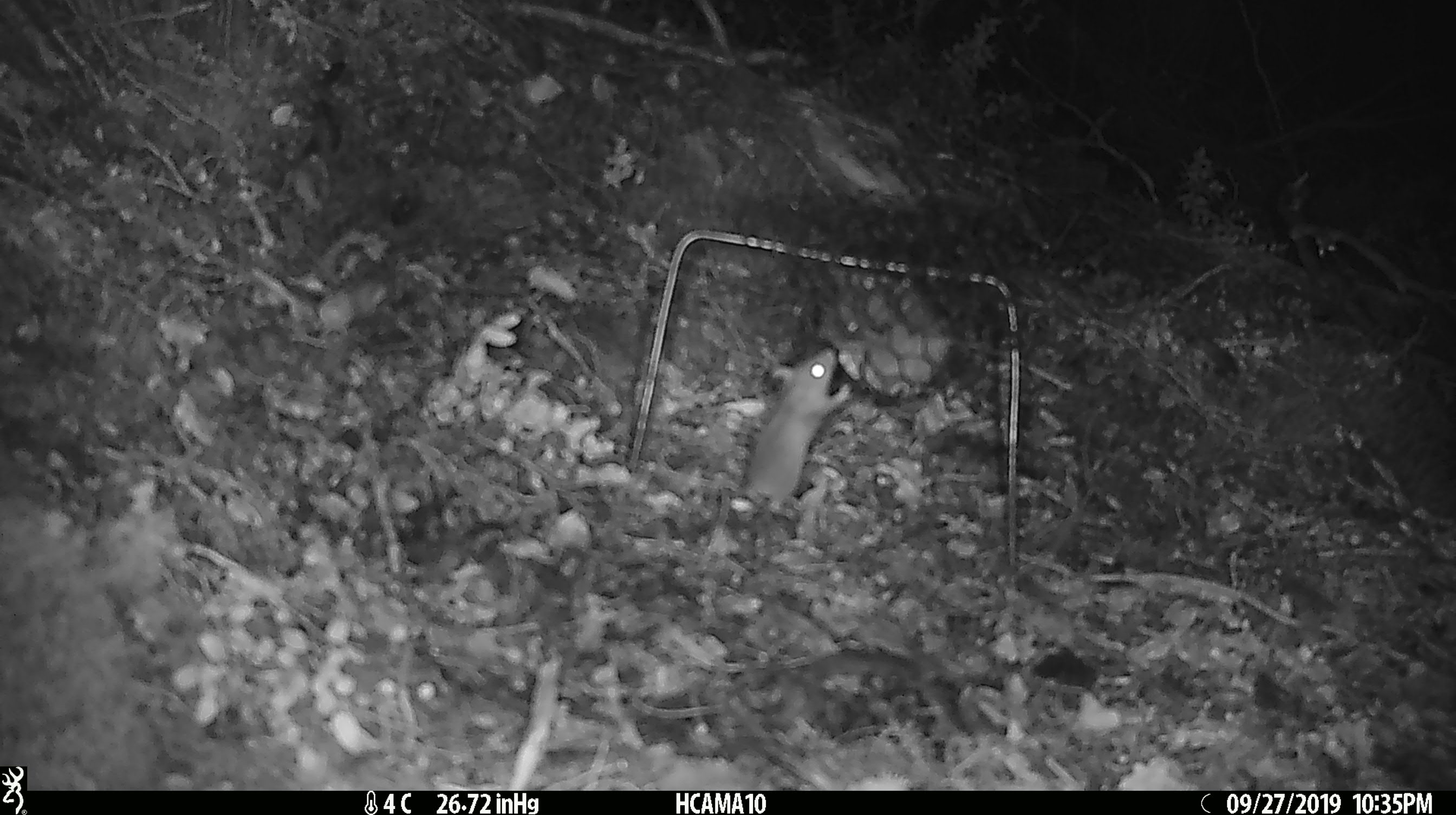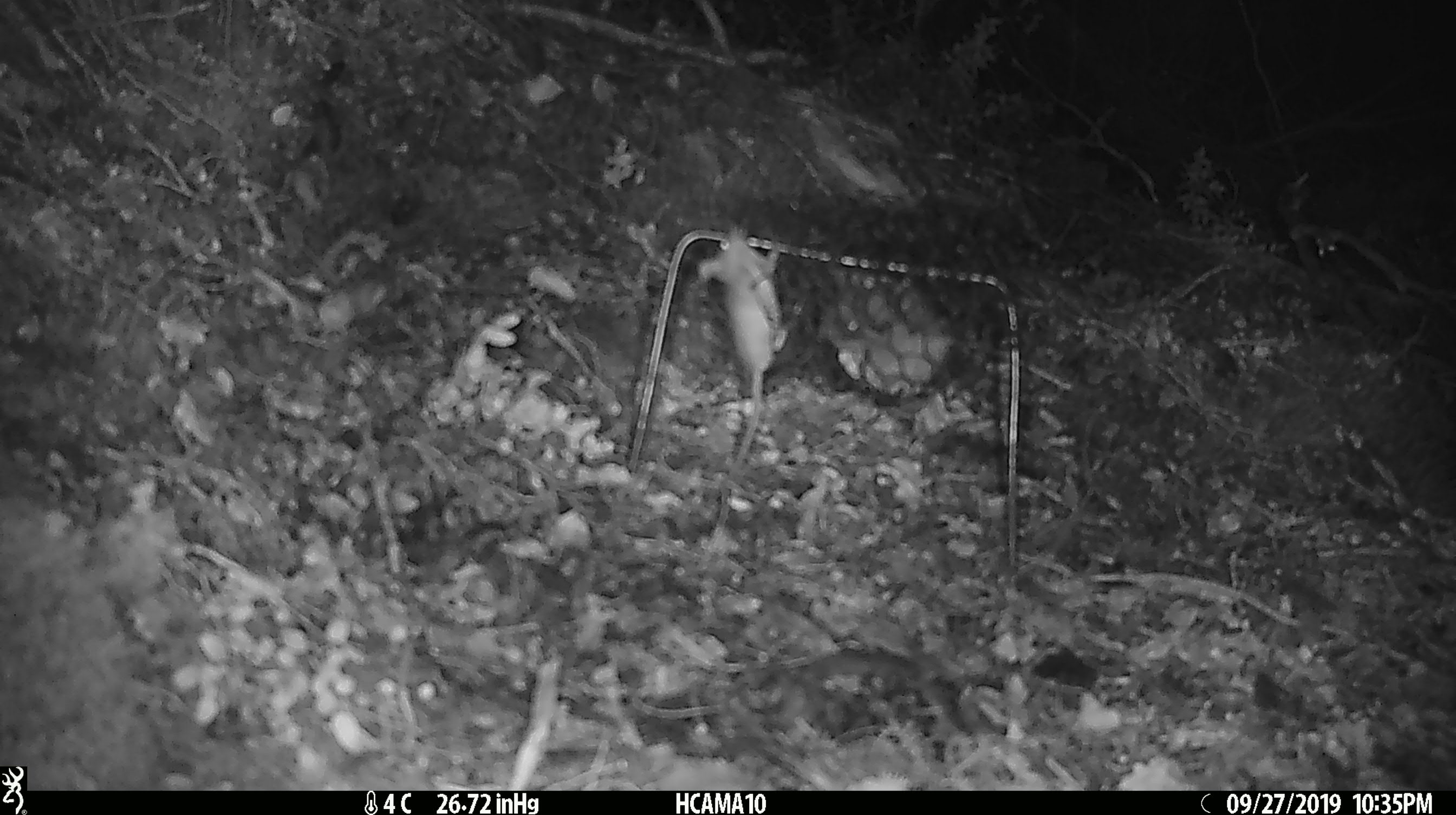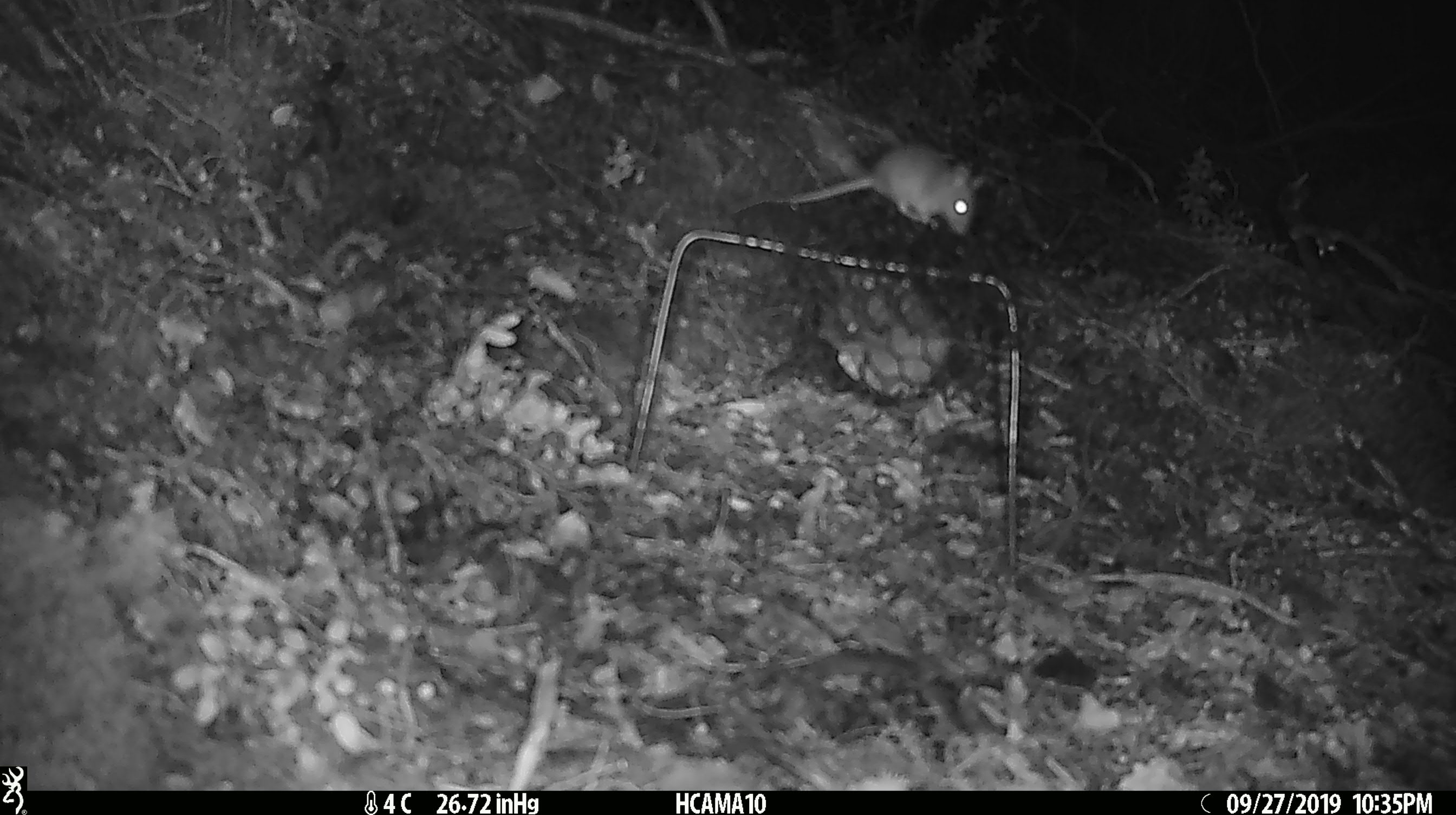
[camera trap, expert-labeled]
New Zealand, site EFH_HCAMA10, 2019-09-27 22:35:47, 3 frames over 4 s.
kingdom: Animalia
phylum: Chordata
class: Mammalia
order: Rodentia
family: Muridae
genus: Mus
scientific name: Mus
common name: mouse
Mouse (Mus).